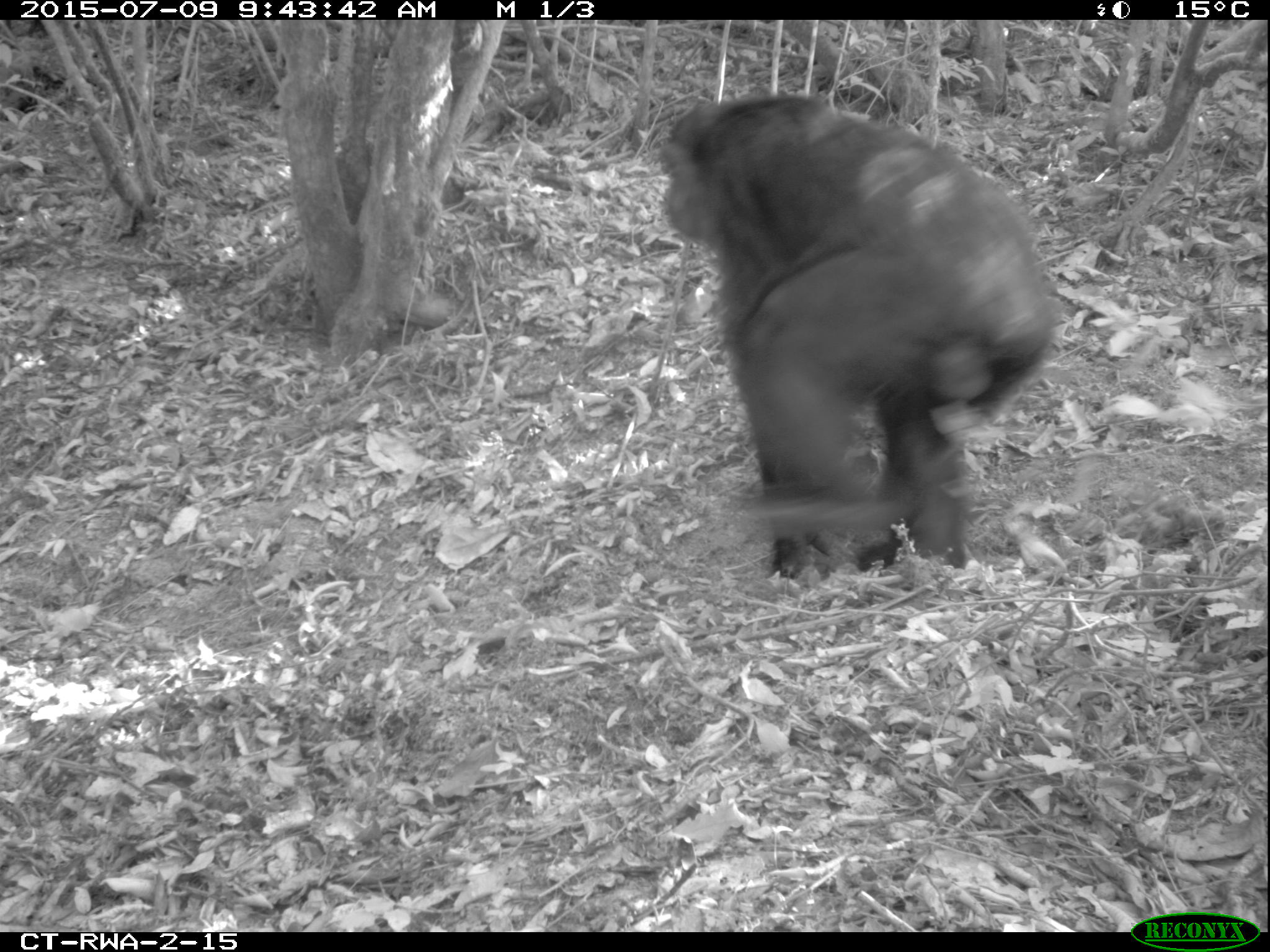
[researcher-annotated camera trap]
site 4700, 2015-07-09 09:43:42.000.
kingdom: Animalia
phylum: Chordata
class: Mammalia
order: Primates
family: Hominidae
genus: Pan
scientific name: Pan troglodytes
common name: chimpanzee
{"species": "Pan troglodytes (chimpanzee)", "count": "1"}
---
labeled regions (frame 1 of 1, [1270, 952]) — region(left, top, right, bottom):
pan troglodytes: region(656, 92, 1057, 575)